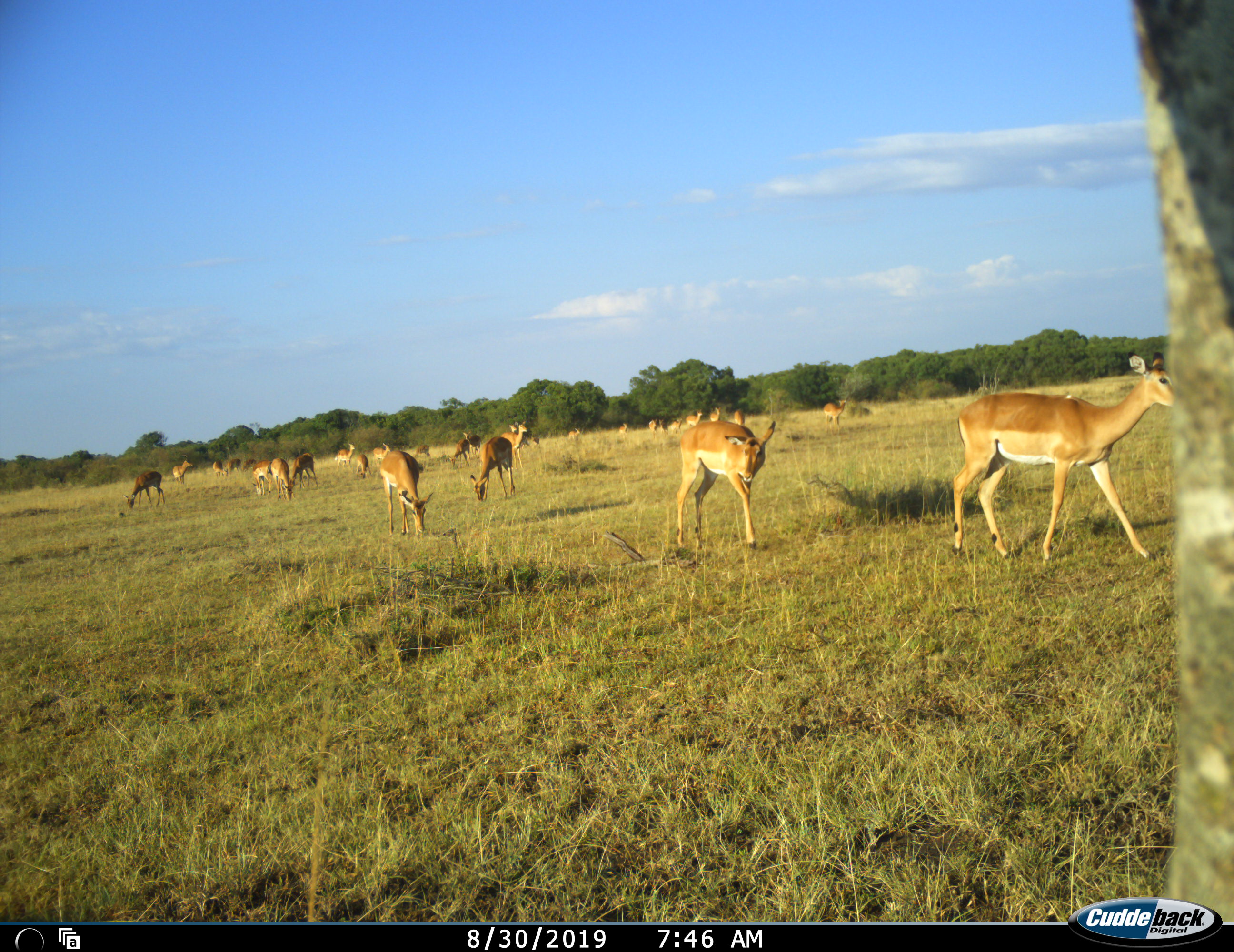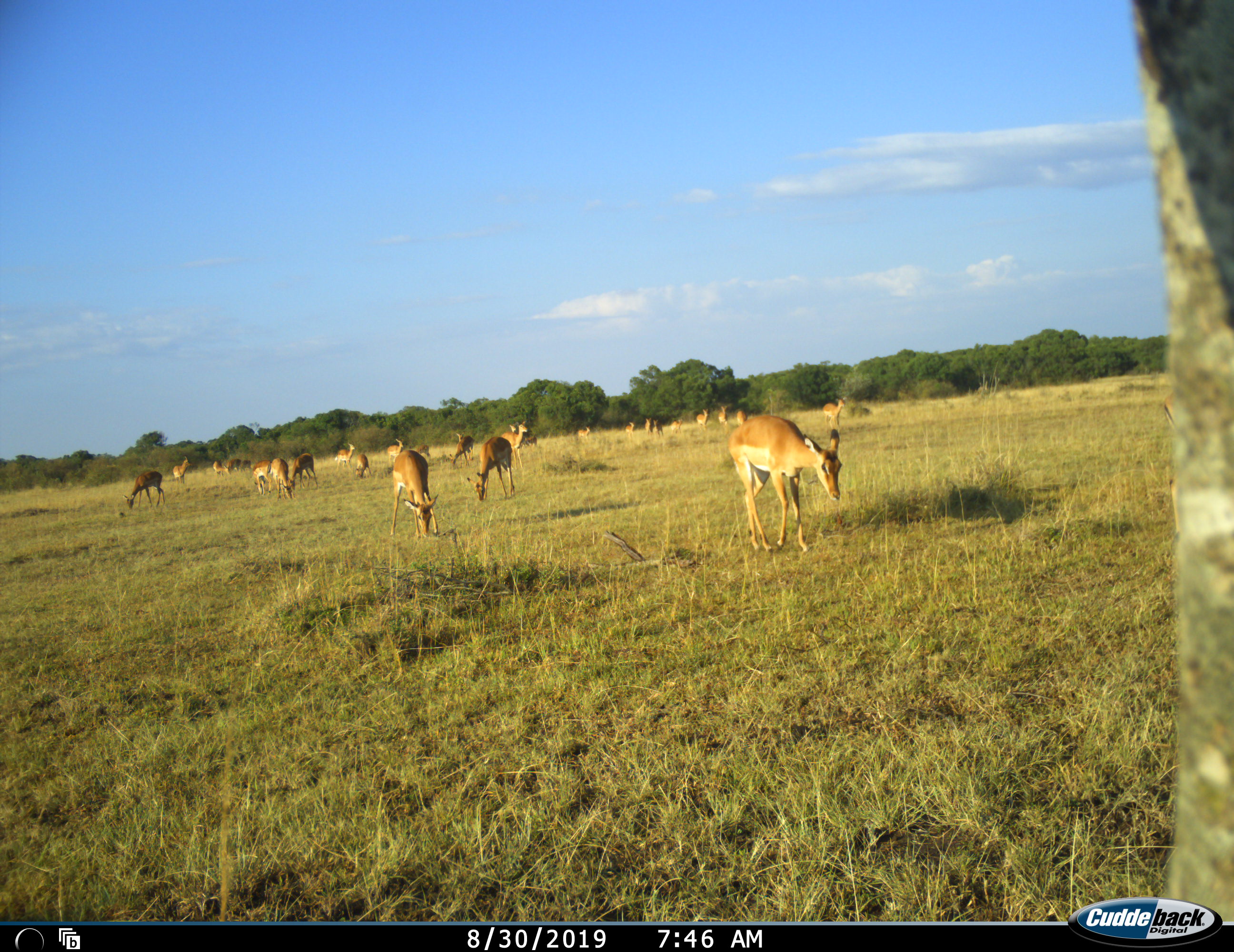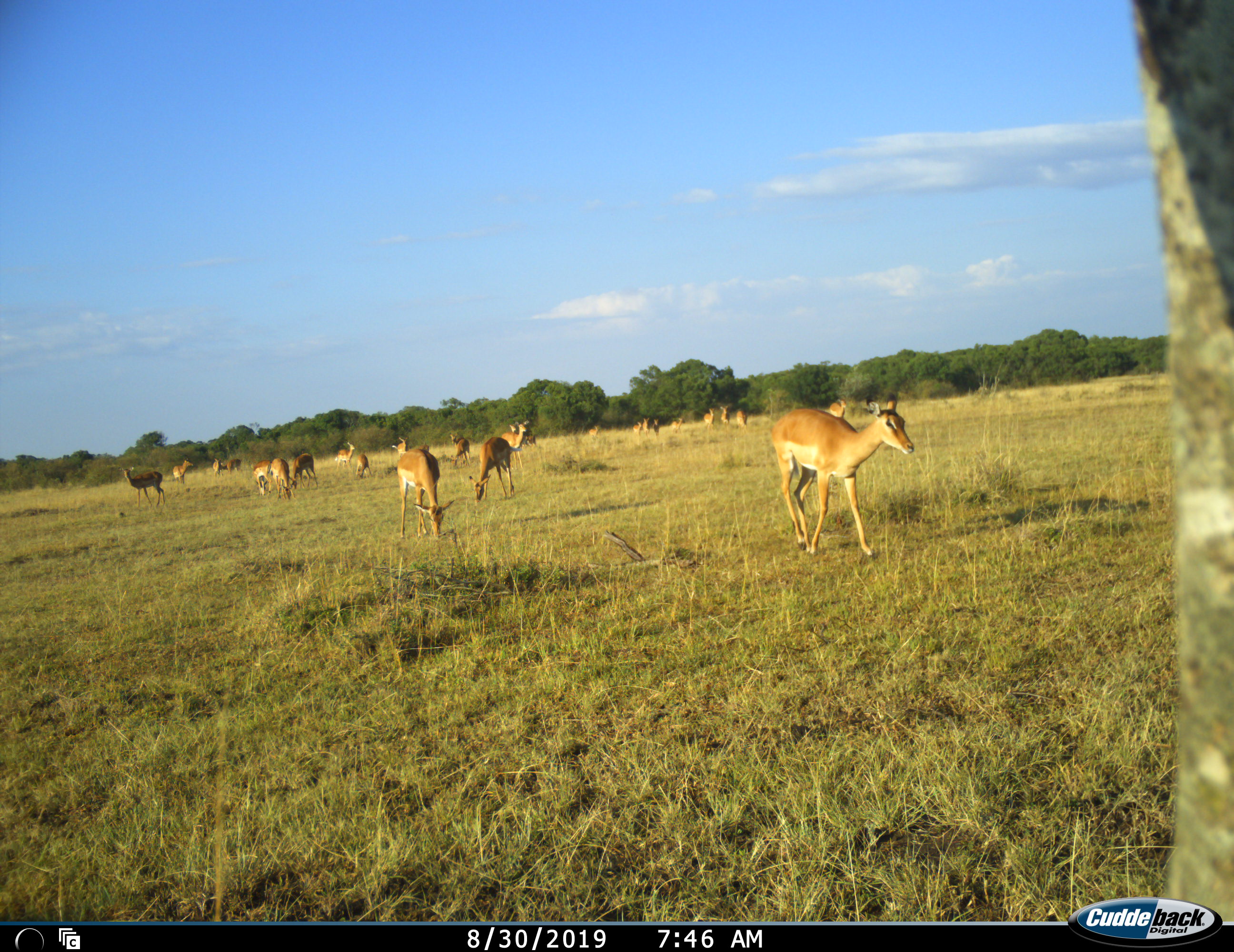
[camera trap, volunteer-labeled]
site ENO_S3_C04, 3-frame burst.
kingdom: Animalia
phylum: Chordata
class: Mammalia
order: Artiodactyla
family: Bovidae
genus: Aepyceros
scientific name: Aepyceros melampus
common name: impala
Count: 11-50.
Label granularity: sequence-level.